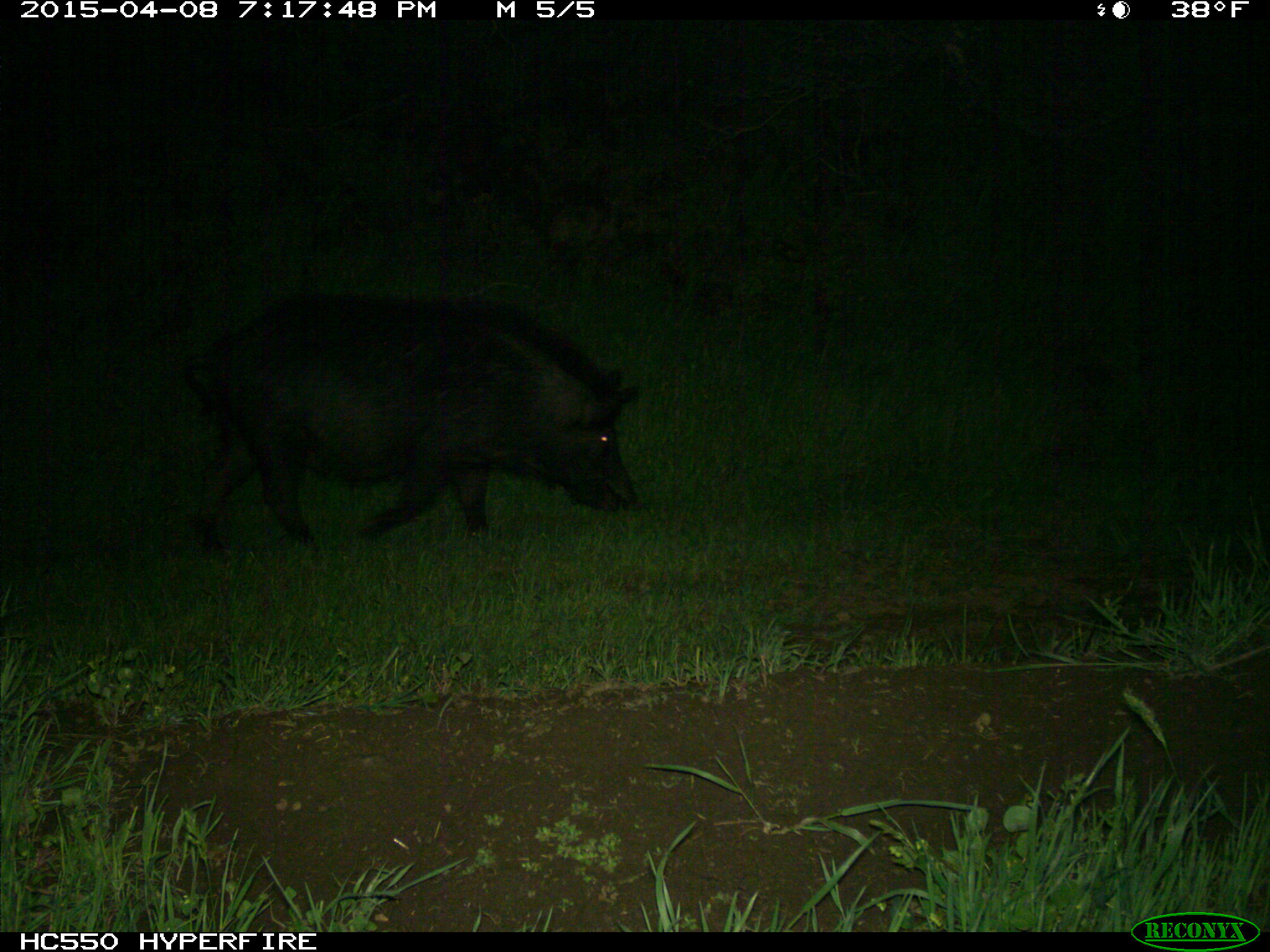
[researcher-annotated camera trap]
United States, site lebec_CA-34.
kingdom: Animalia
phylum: Chordata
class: Mammalia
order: Artiodactyla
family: Suidae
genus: Sus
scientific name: Sus scrofa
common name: wild boar